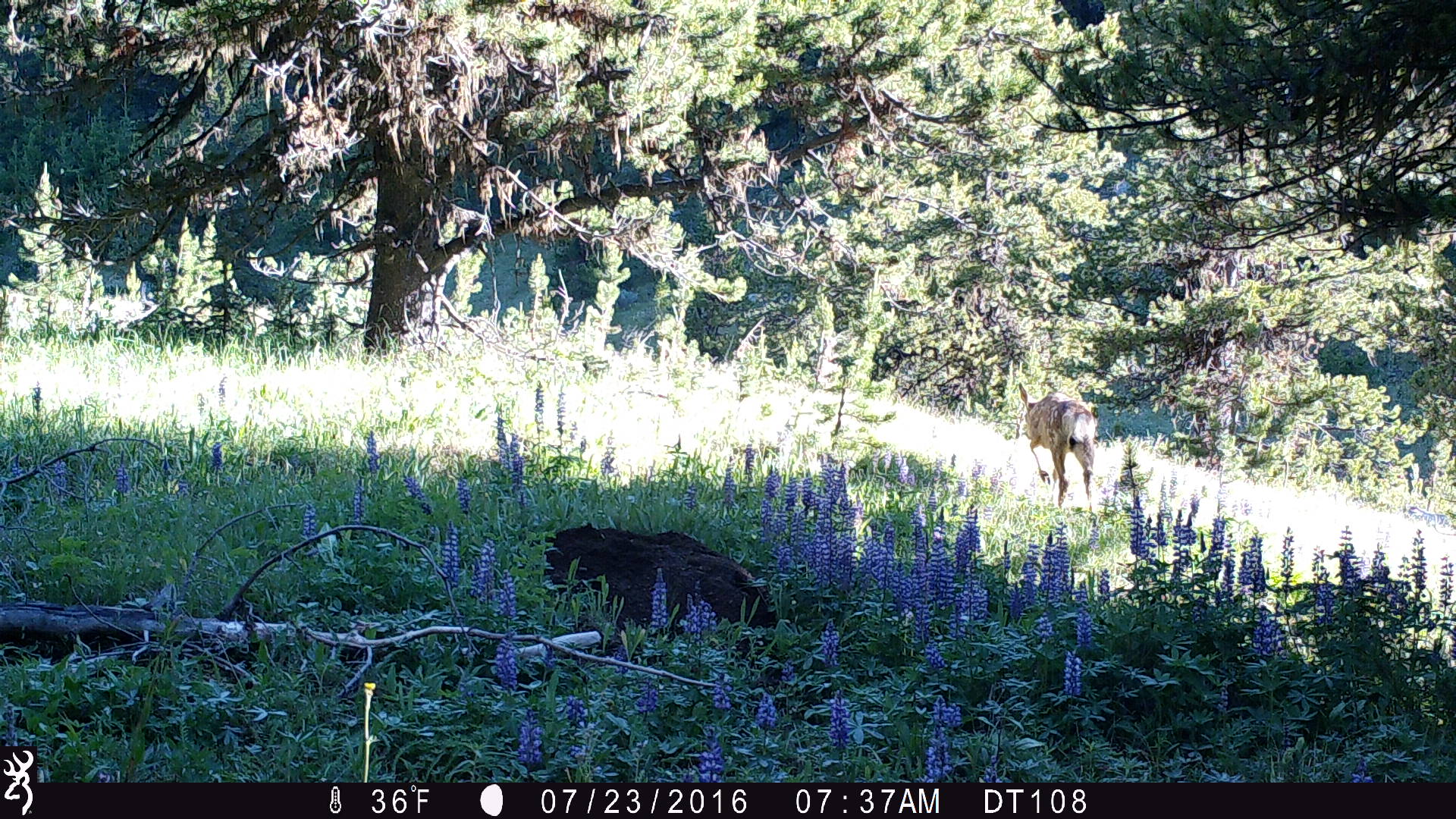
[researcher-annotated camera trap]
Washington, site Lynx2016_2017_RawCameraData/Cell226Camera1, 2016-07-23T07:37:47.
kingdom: Animalia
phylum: Chordata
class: Mammalia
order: Artiodactyla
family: Cervidae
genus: Odocoileus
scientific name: Odocoileus hemionus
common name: mule deer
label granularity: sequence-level